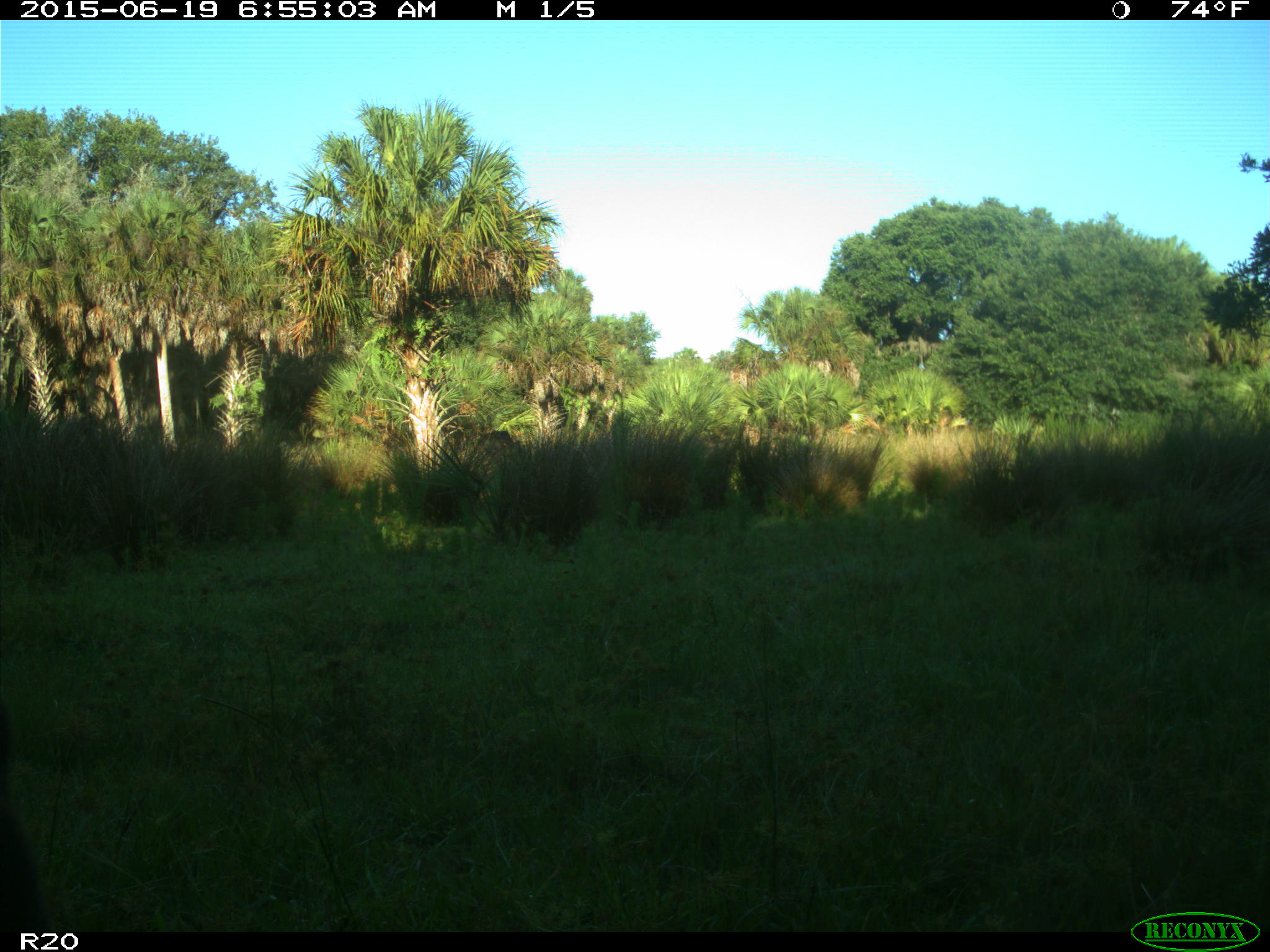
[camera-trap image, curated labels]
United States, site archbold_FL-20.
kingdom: Animalia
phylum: Chordata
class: Mammalia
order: Artiodactyla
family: Bovidae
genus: Bos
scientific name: Bos taurus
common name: domestic cow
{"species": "Bos taurus (domestic cow)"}